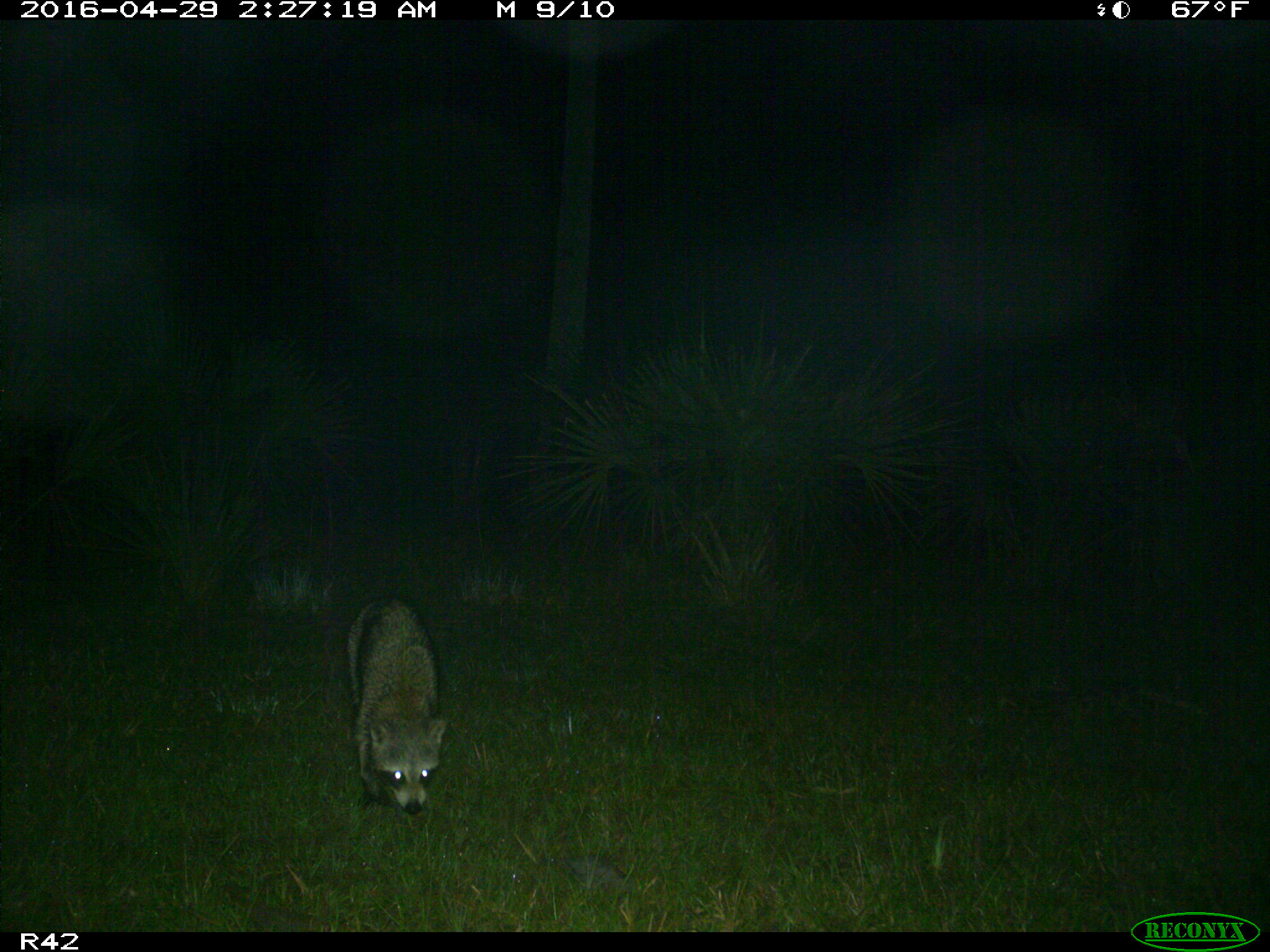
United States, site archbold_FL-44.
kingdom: Animalia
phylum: Chordata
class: Mammalia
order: Carnivora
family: Procyonidae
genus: Procyon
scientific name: Procyon lotor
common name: common raccoon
Procyon lotor (common raccoon).